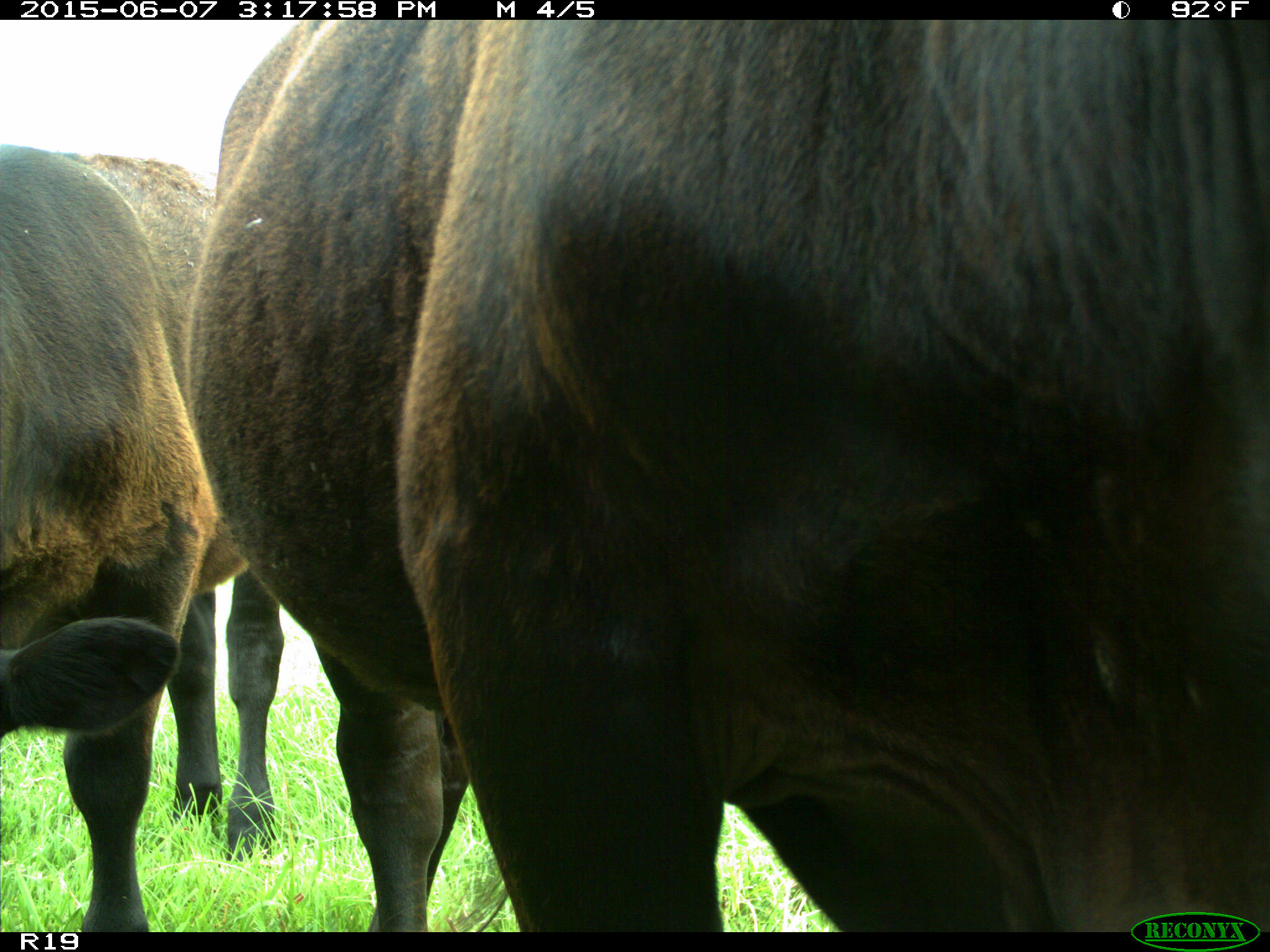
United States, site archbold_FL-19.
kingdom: Animalia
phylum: Chordata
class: Mammalia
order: Artiodactyla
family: Bovidae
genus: Bos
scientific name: Bos taurus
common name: domestic cow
Bos taurus (domestic cow).